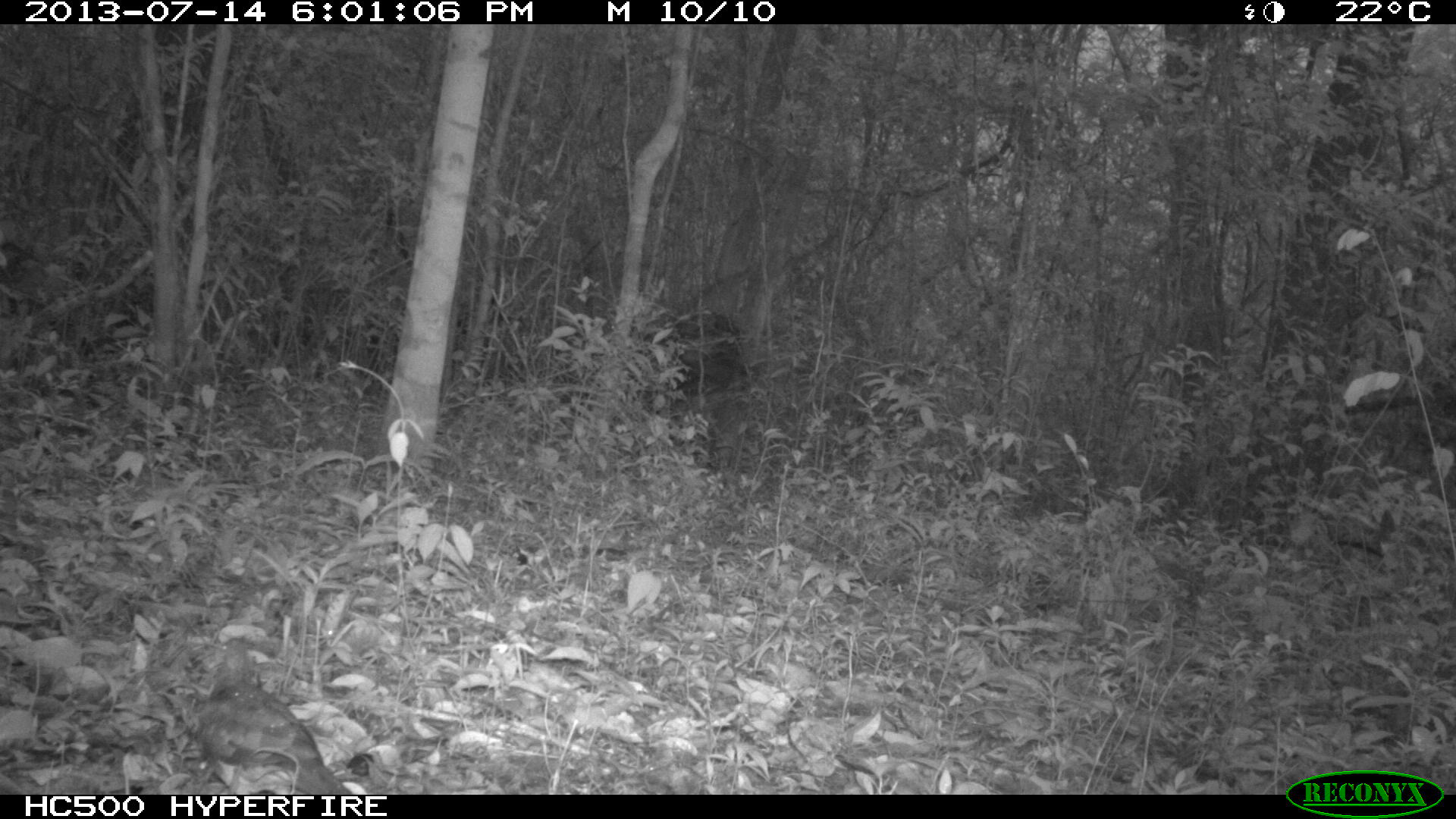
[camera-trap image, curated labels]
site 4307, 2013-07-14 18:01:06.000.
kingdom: Animalia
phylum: Chordata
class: Aves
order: Columbiformes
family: Columbidae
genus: Geotrygon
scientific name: Geotrygon montana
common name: ruddy quail-dove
Geotrygon montana (ruddy quail-dove), count 1.